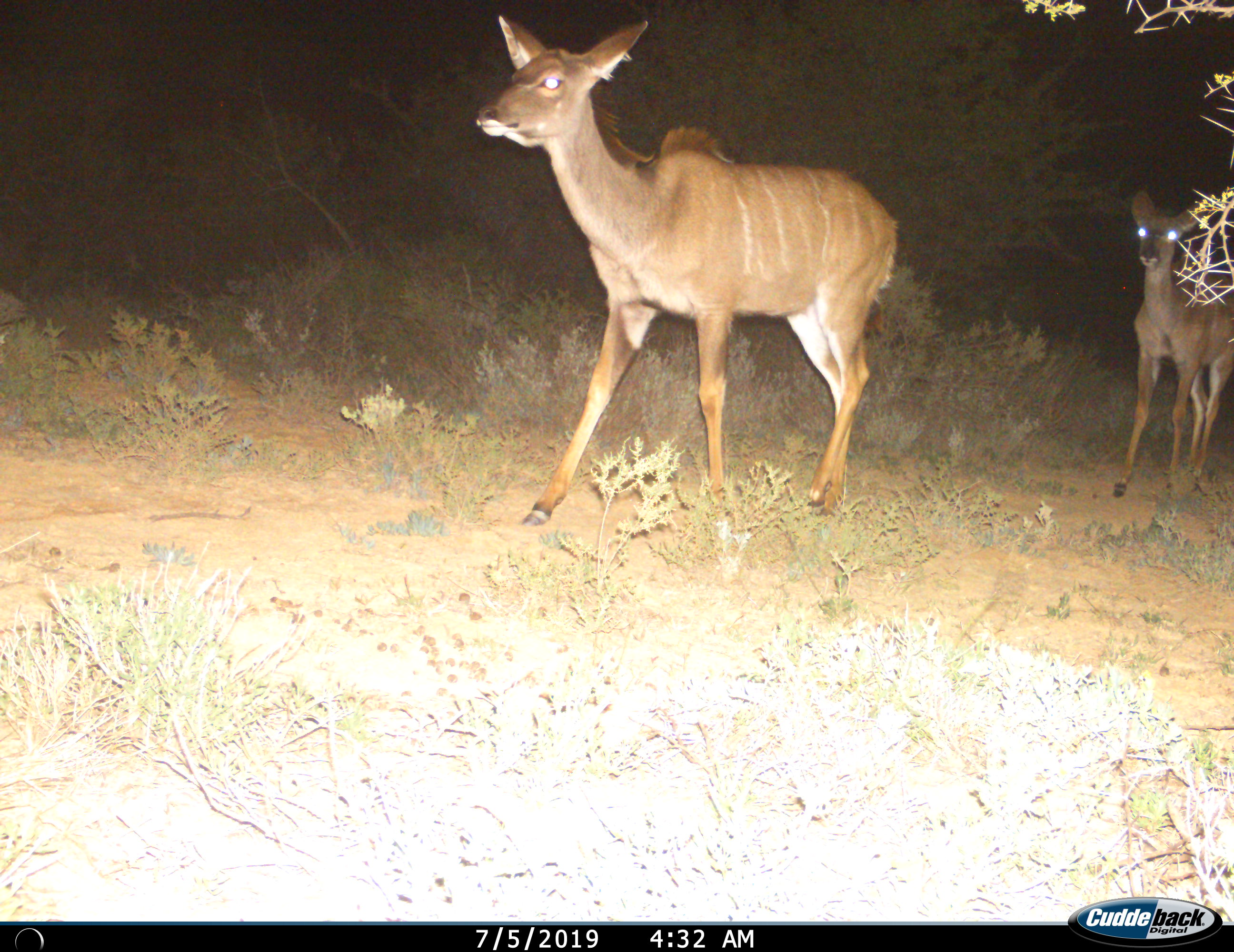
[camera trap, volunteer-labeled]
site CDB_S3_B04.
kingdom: Animalia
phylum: Chordata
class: Mammalia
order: Artiodactyla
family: Bovidae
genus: Tragelaphus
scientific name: Tragelaphus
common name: kudu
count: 2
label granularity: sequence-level